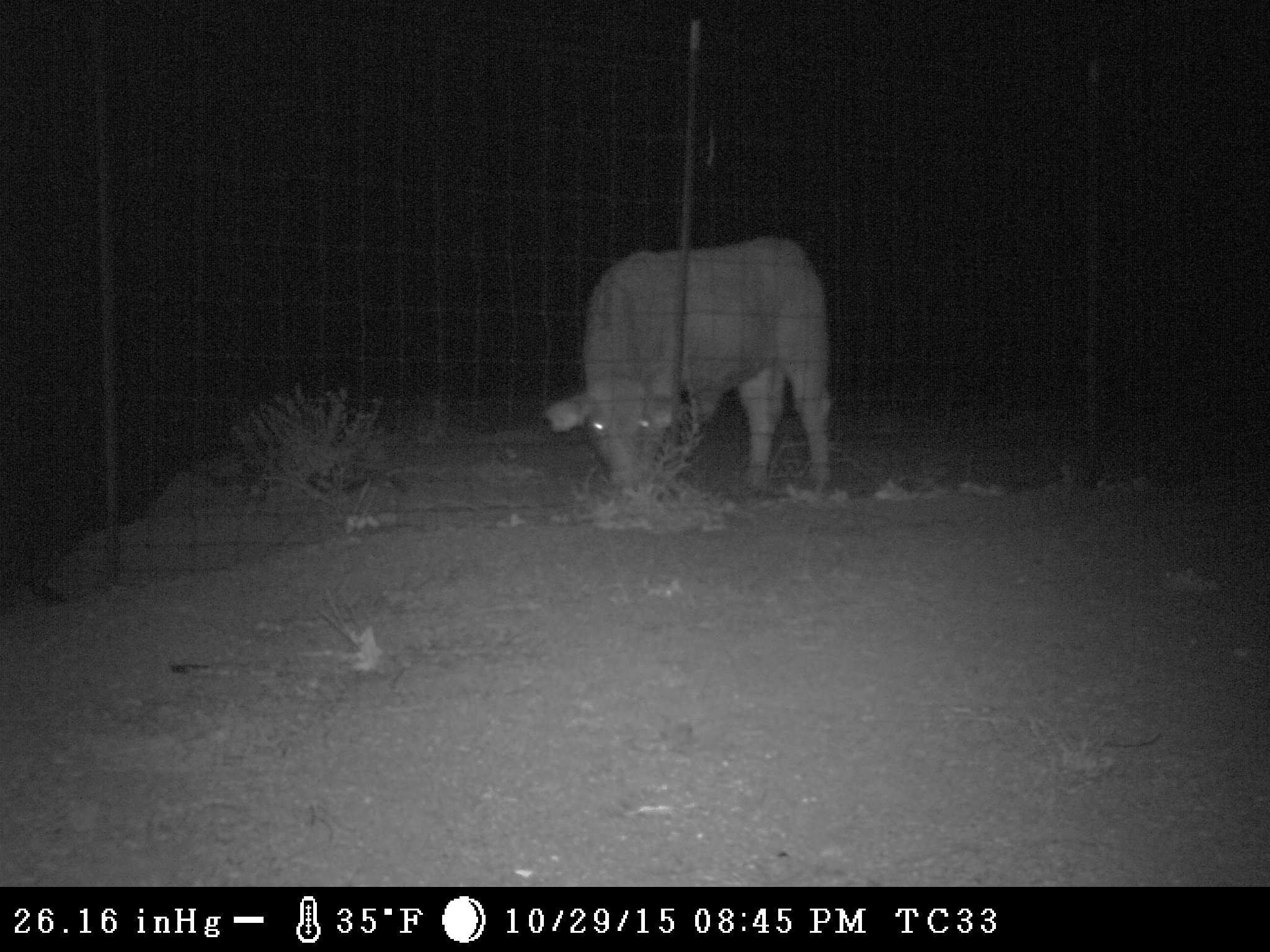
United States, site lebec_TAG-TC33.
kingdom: Animalia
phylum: Chordata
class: Mammalia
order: Artiodactyla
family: Bovidae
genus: Bos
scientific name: Bos taurus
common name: domestic cow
Bos taurus (domestic cow).